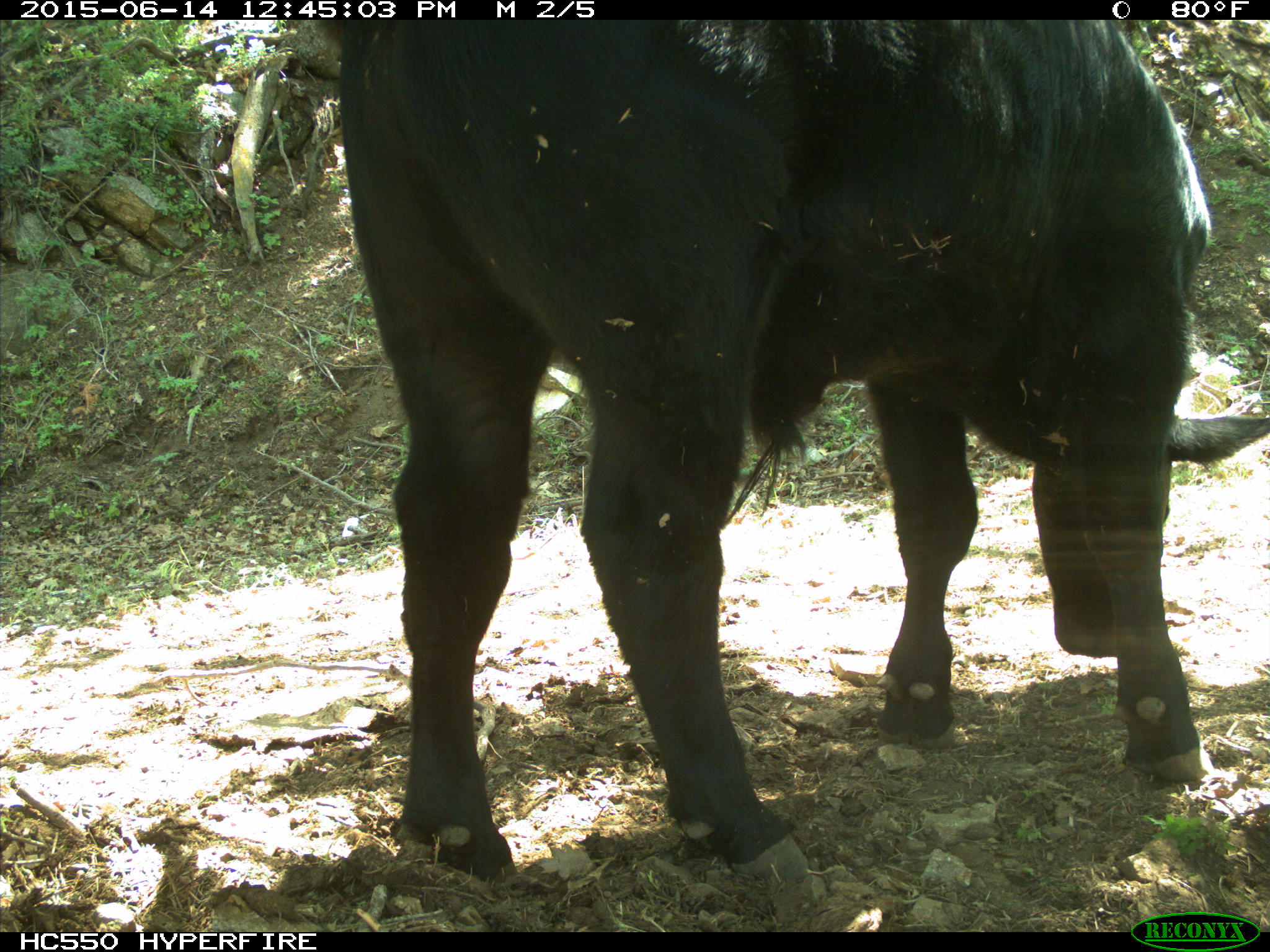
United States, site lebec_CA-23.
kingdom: Animalia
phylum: Chordata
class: Mammalia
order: Artiodactyla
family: Bovidae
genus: Bos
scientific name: Bos taurus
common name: domestic cow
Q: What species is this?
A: Bos taurus (domestic cow).